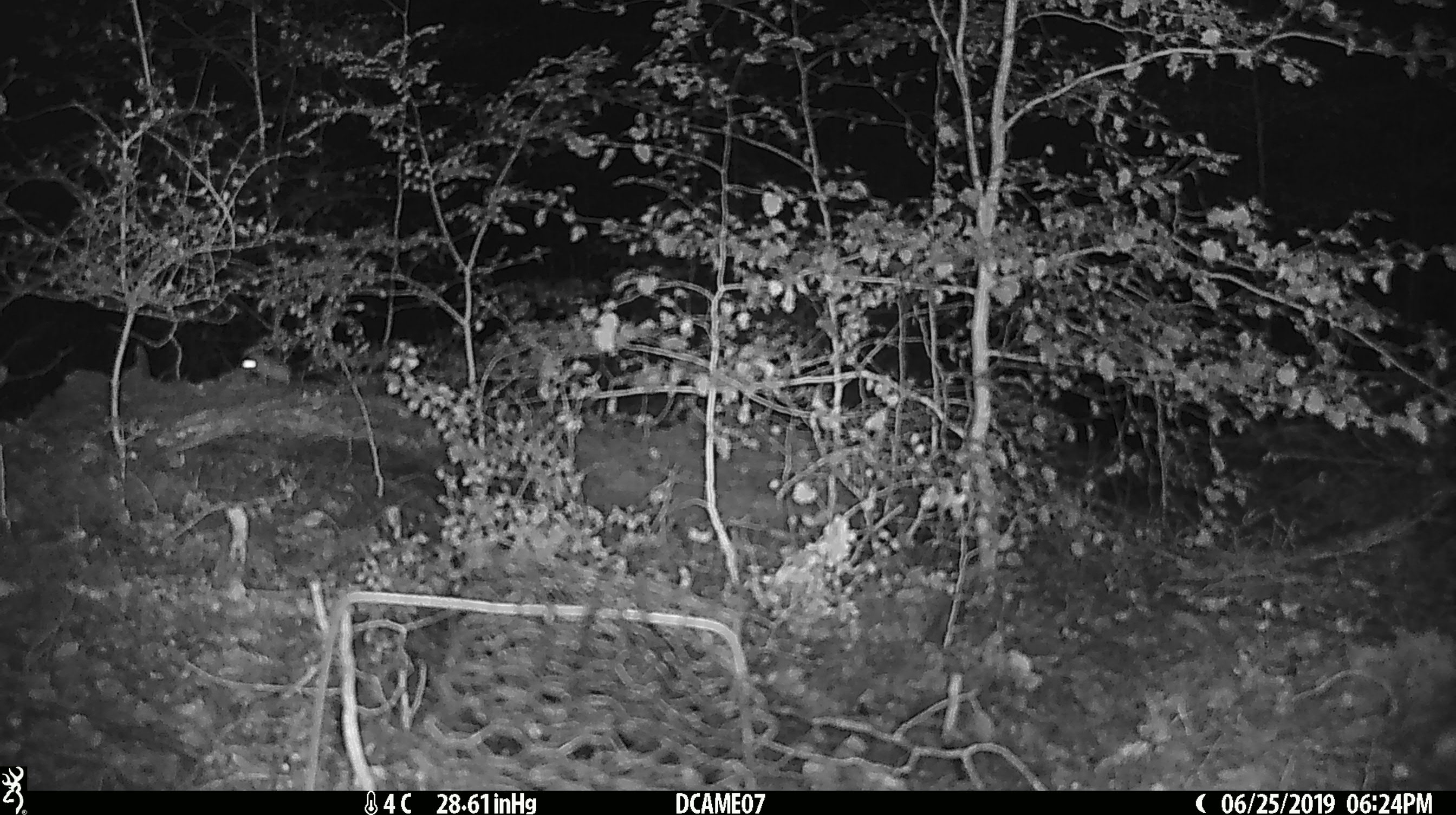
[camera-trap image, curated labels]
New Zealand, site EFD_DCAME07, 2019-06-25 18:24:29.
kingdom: Animalia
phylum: Chordata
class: Mammalia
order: Rodentia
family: Muridae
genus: Mus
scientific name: Mus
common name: mouse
Mouse (Mus).